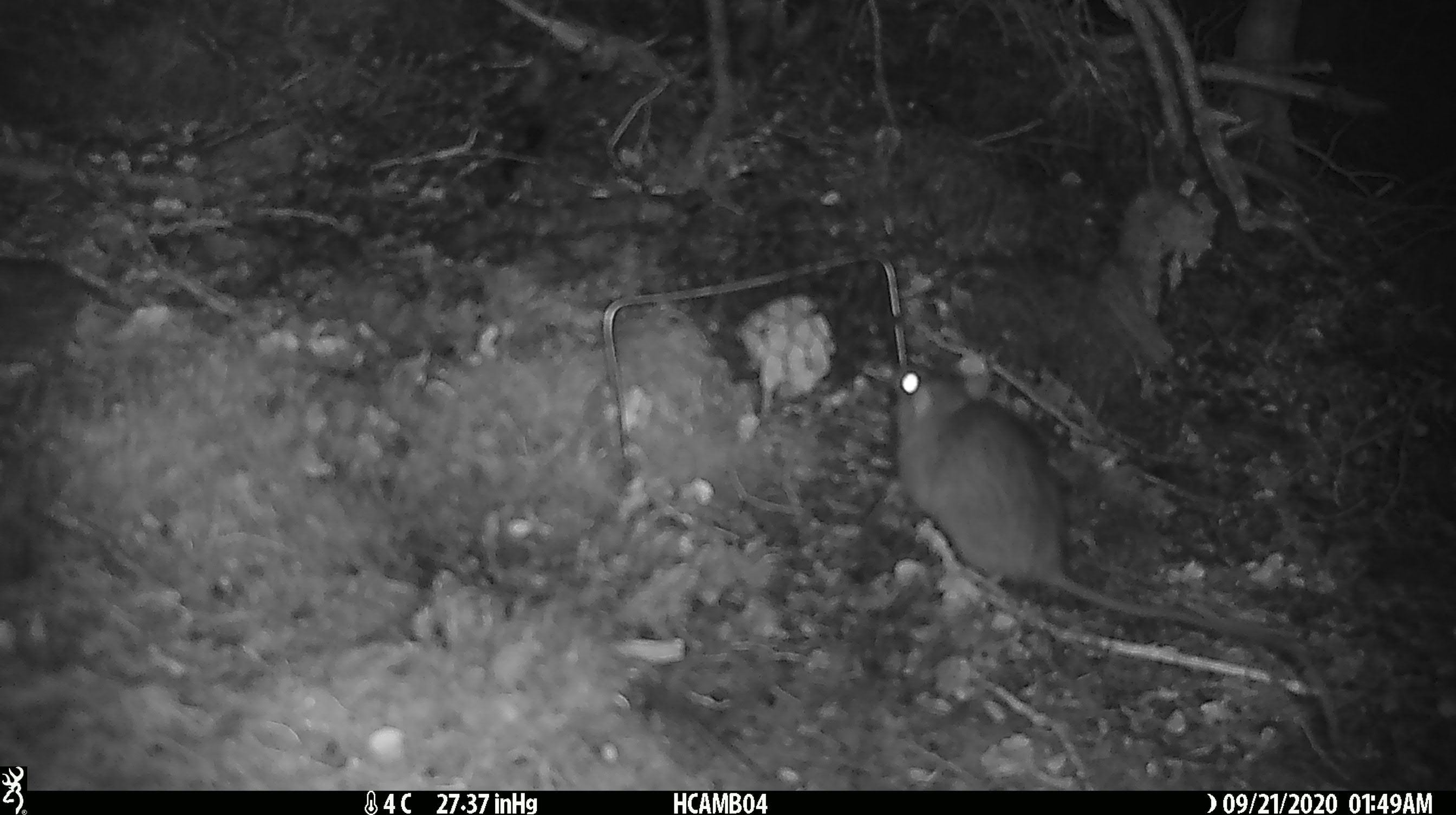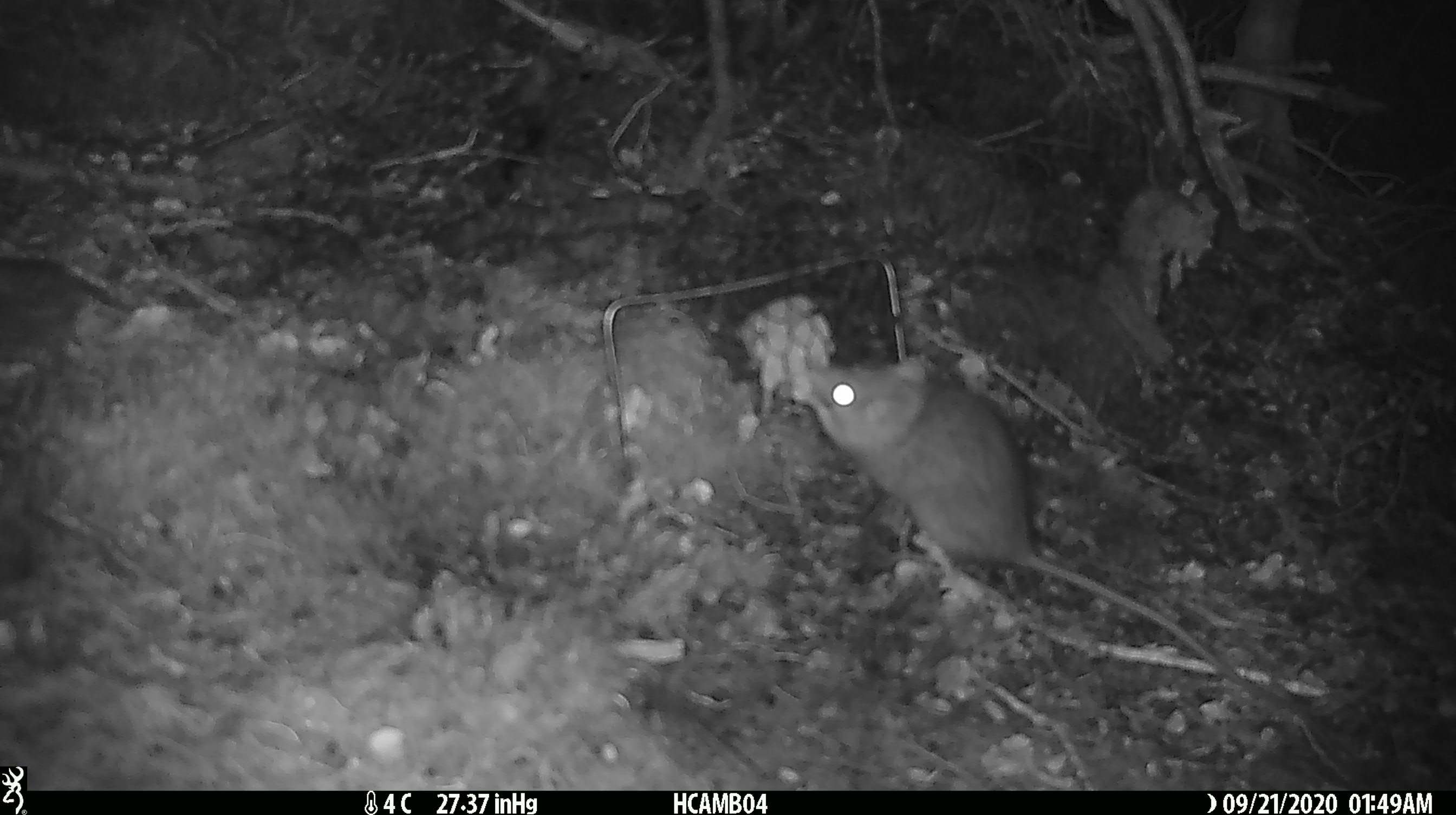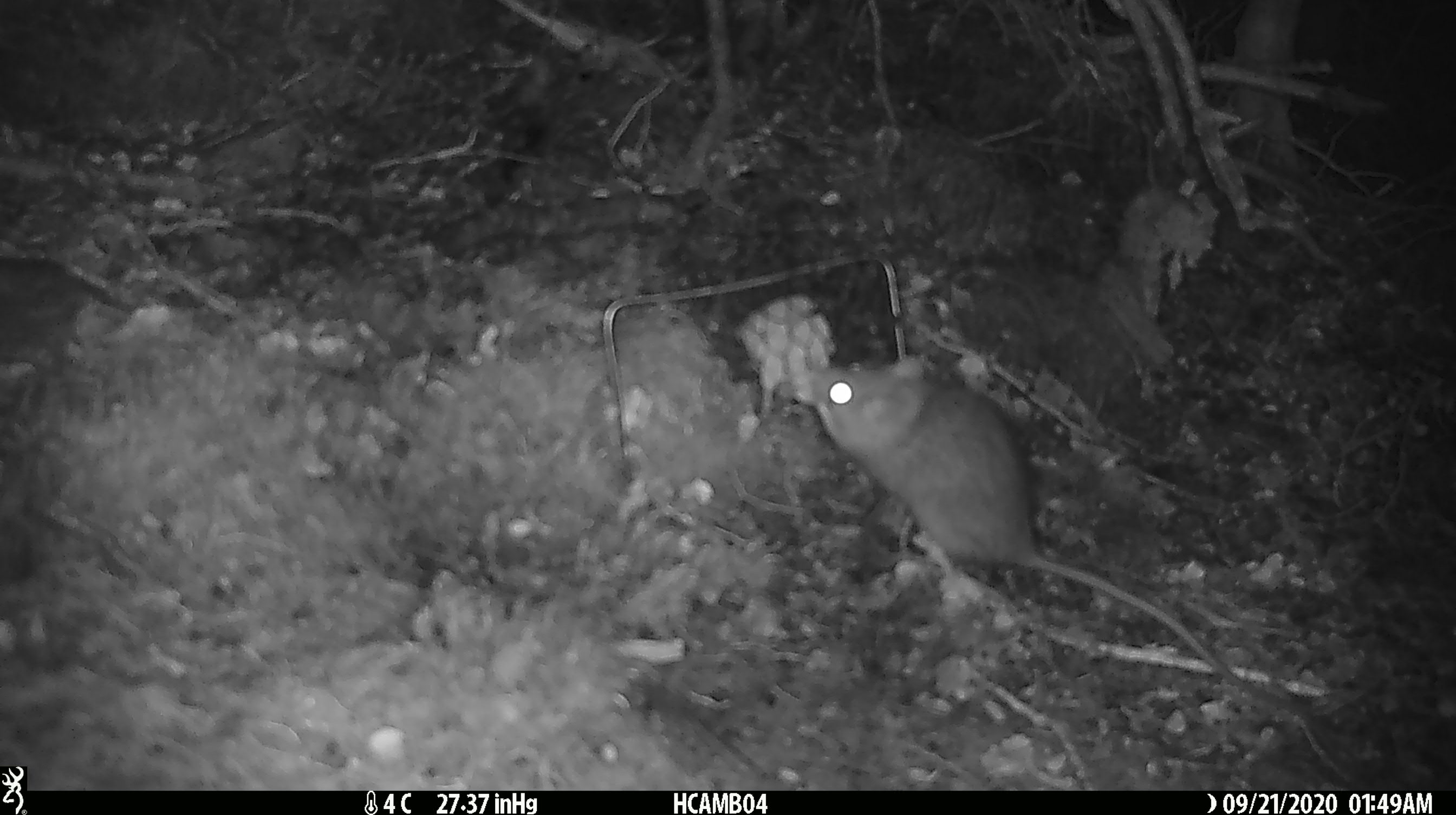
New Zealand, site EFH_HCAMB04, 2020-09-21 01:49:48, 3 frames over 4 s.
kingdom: Animalia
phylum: Chordata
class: Mammalia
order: Rodentia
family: Muridae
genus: Rattus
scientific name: Rattus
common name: rat